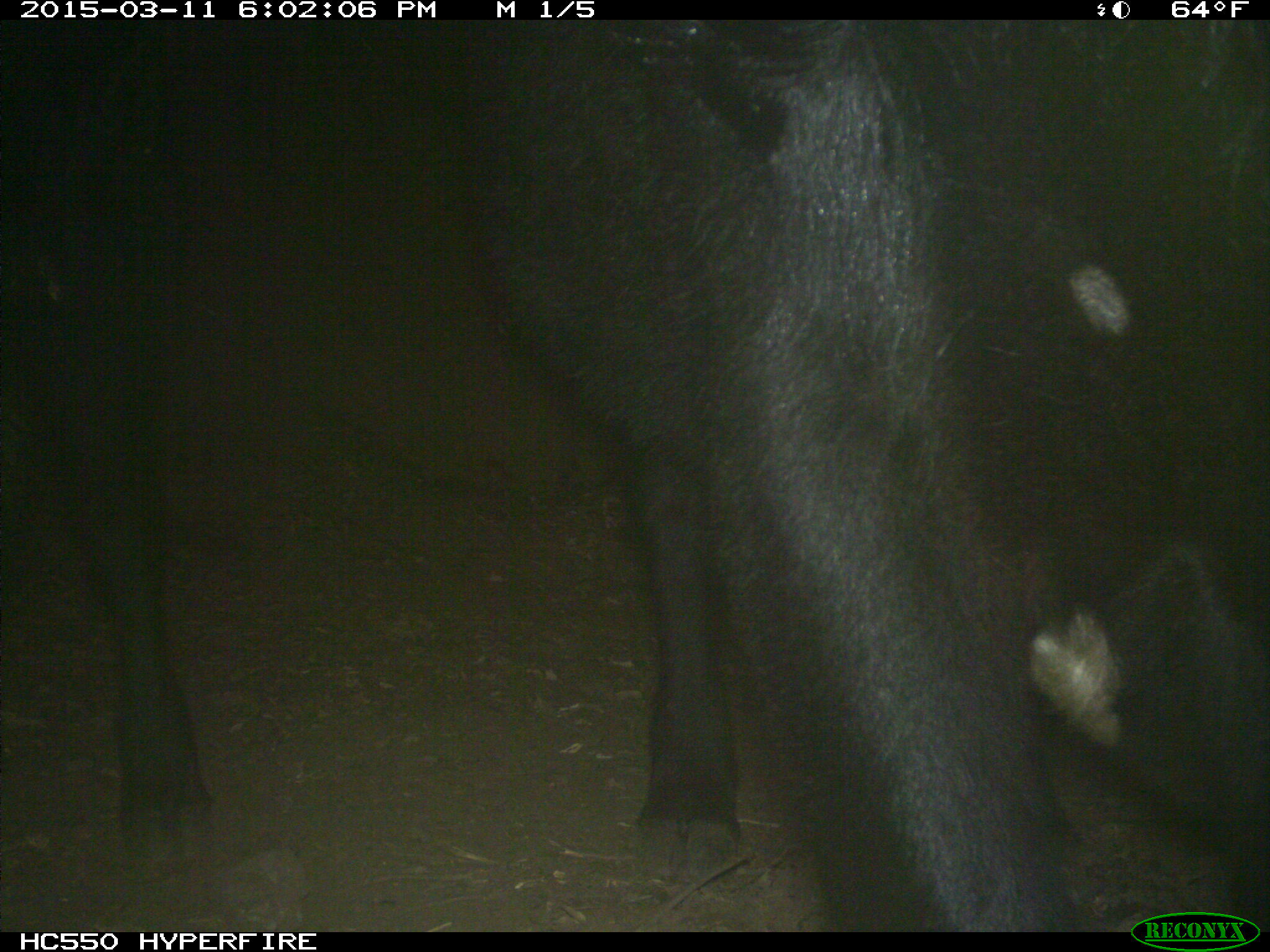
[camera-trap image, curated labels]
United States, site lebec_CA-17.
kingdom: Animalia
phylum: Chordata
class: Mammalia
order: Artiodactyla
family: Bovidae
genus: Bos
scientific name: Bos taurus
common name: domestic cow